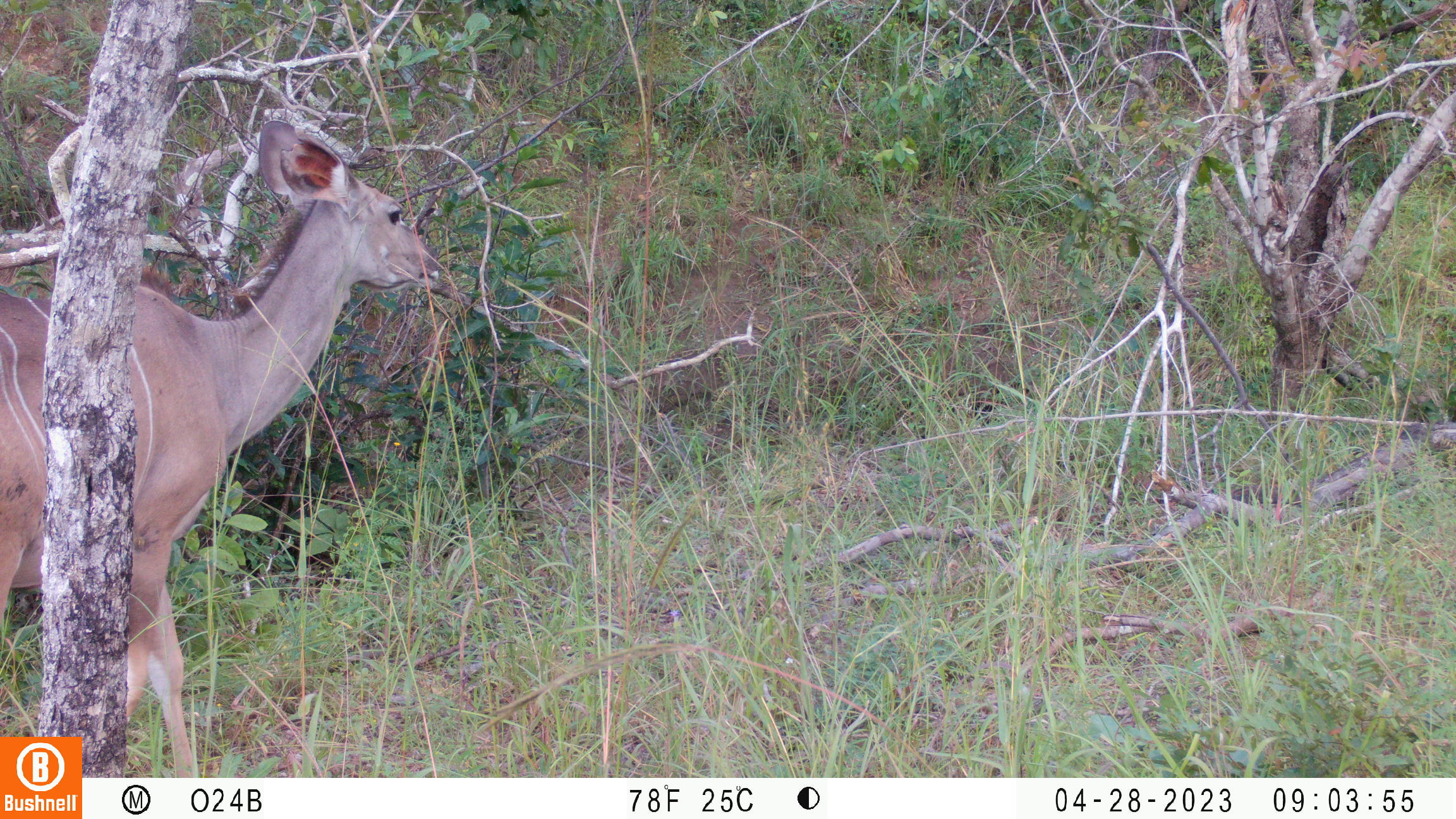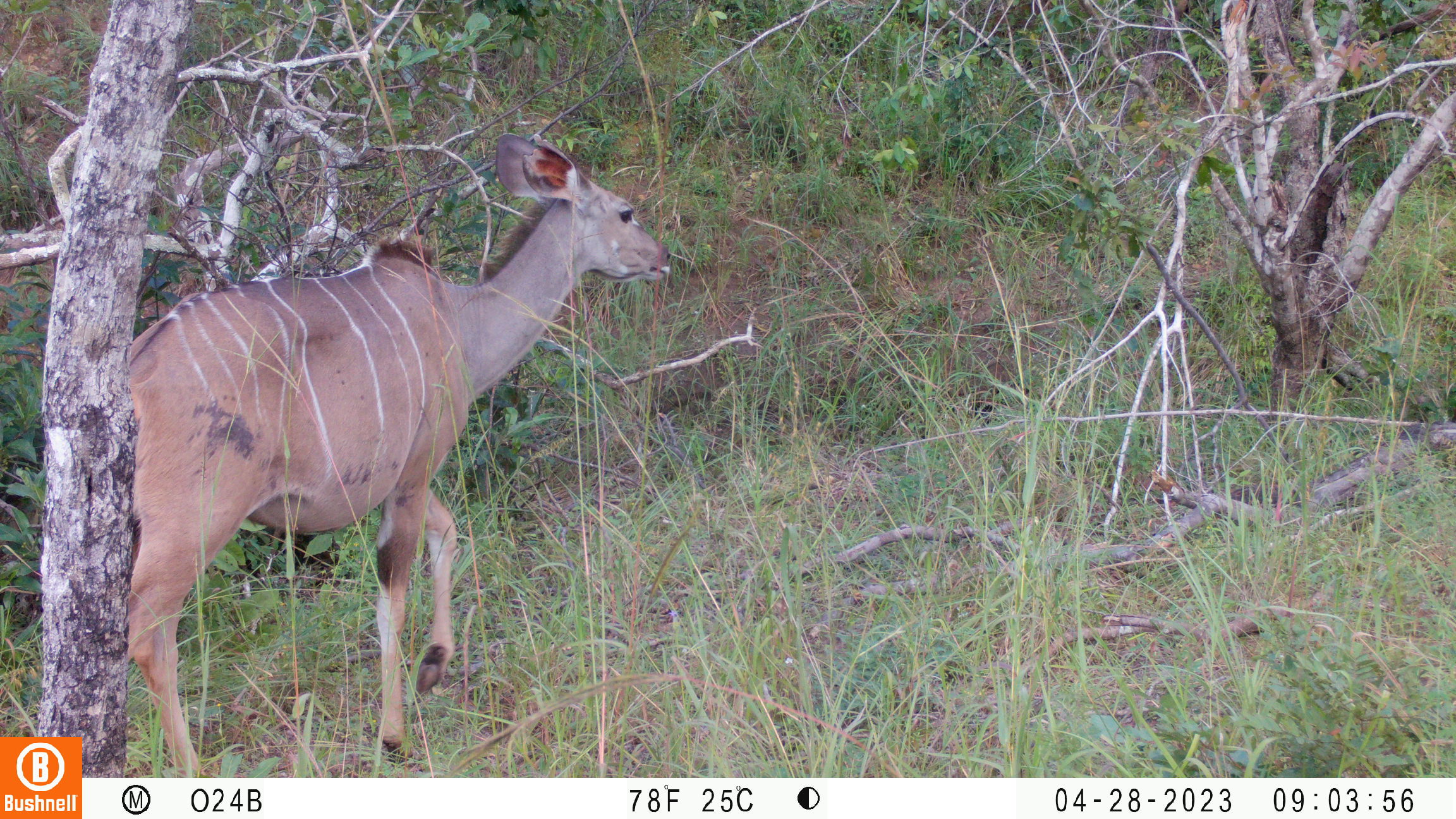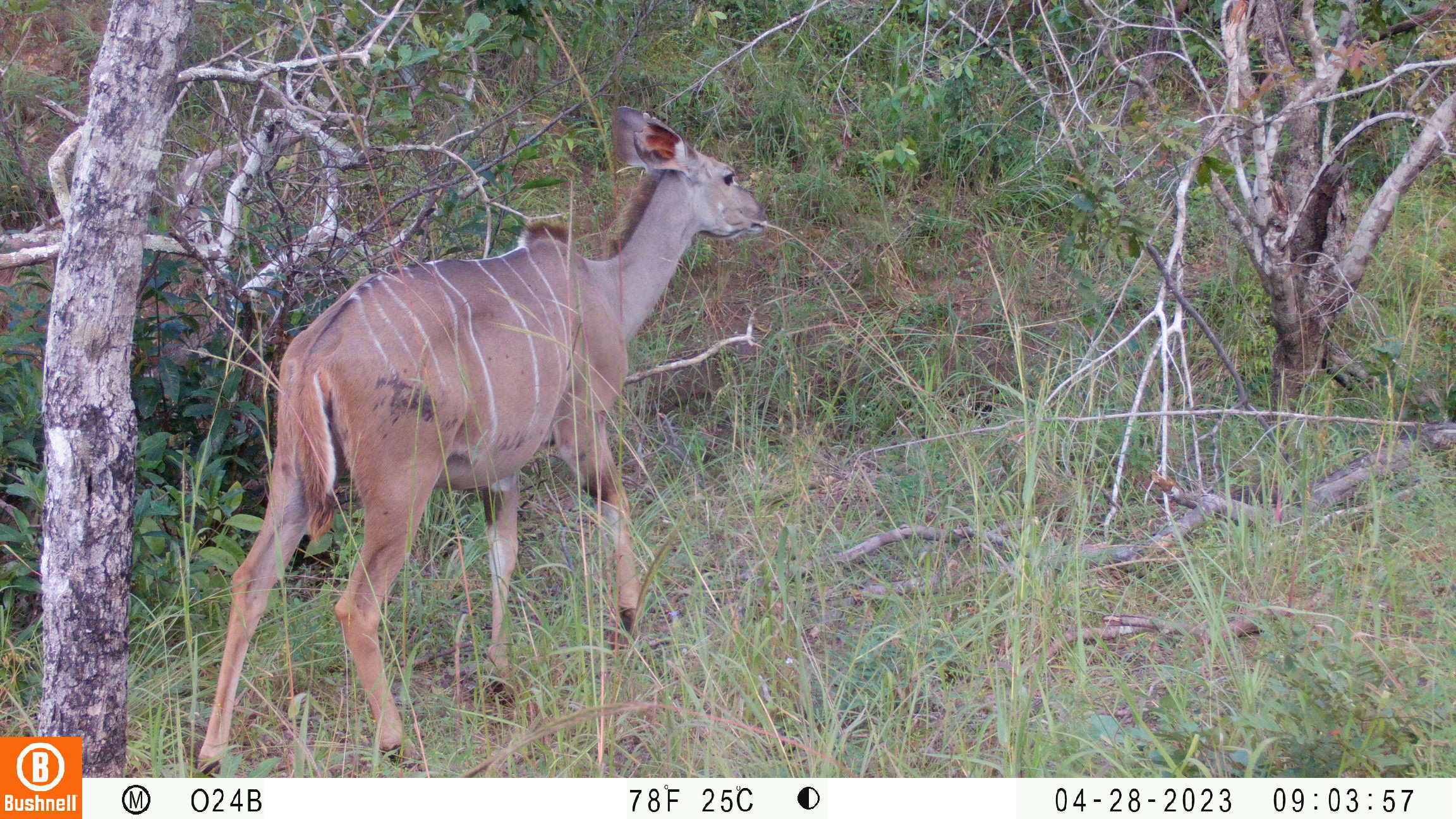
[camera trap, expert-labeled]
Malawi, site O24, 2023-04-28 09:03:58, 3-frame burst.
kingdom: Animalia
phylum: Chordata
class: Mammalia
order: Artiodactyla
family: Bovidae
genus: Tragelaphus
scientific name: Tragelaphus strepsiceros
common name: greater kudu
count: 1